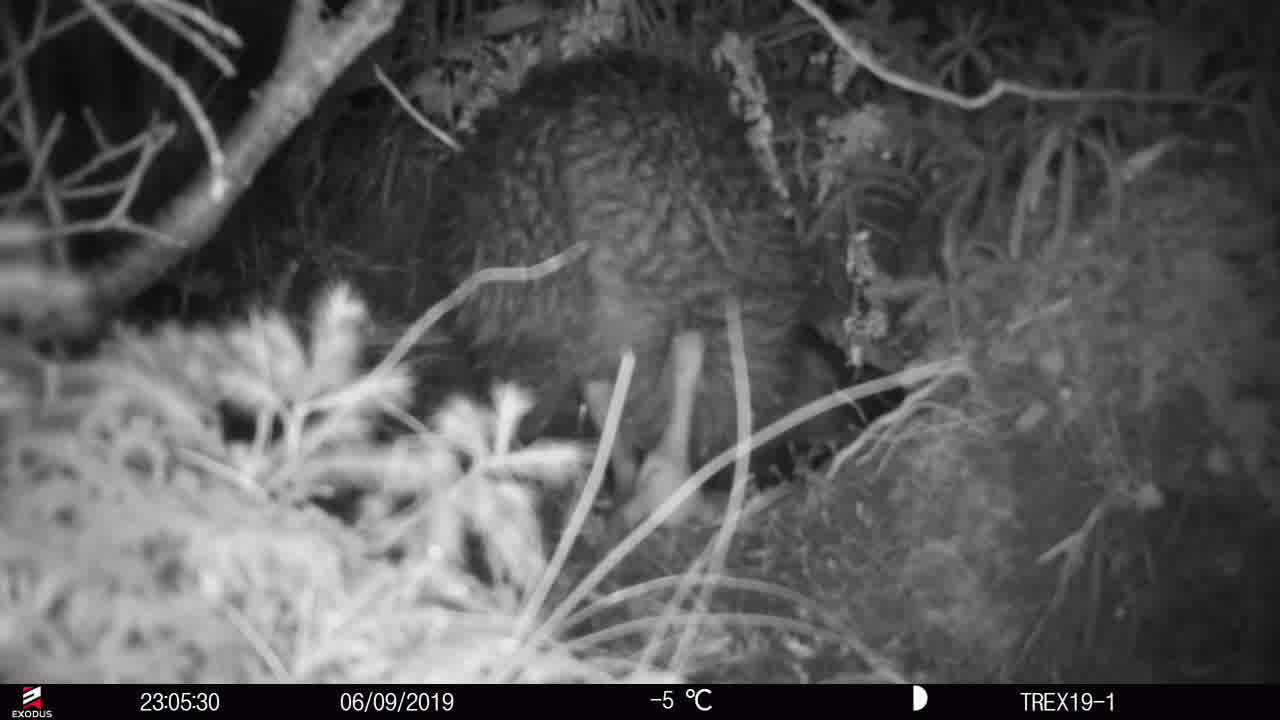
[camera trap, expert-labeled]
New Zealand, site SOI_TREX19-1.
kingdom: Animalia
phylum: Chordata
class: Aves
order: Apterygiformes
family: Apterygidae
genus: Apteryx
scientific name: Apteryx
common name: kiwi